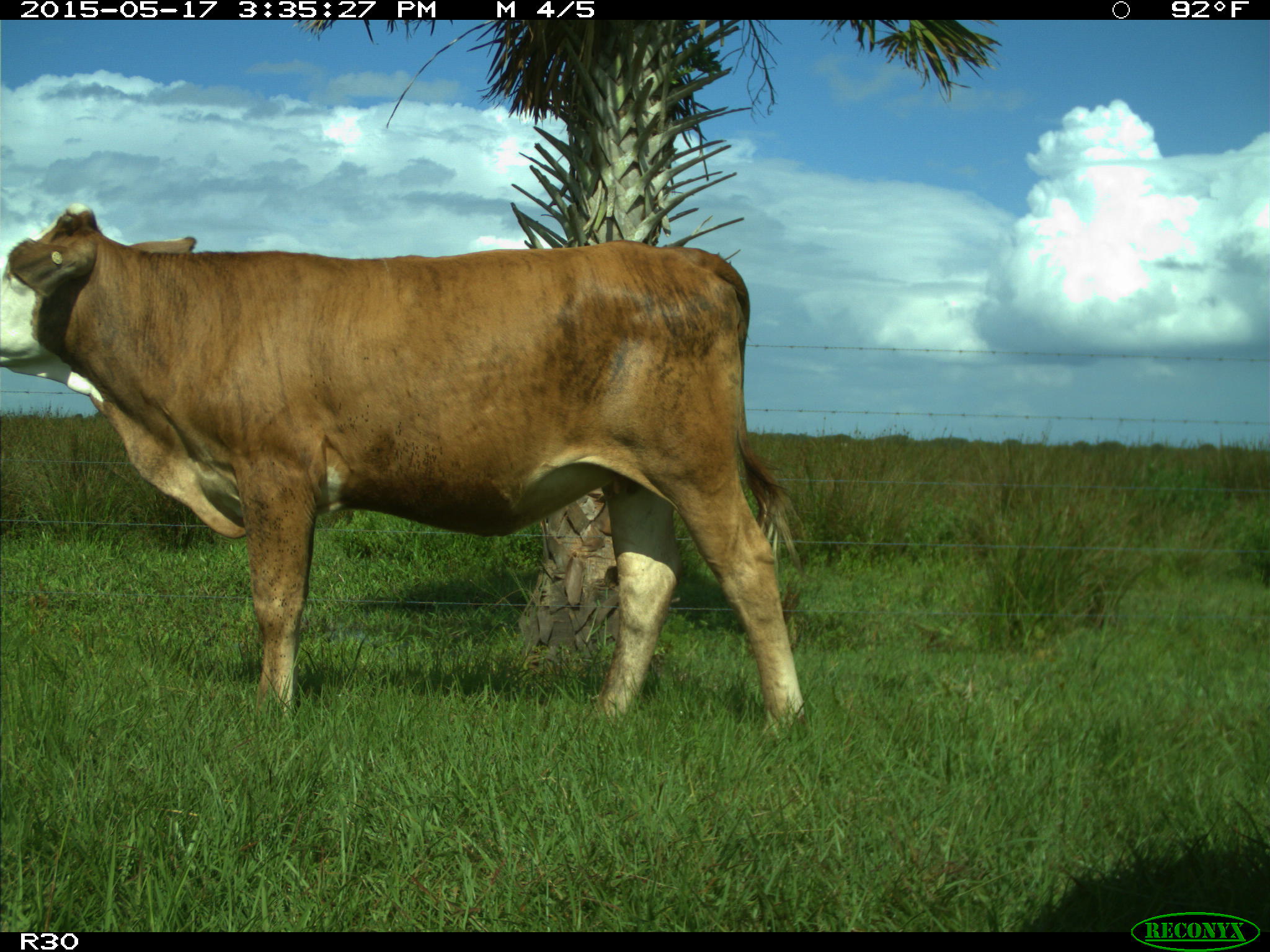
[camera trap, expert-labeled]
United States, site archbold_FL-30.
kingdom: Animalia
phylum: Chordata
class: Mammalia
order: Artiodactyla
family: Bovidae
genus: Bos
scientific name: Bos taurus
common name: domestic cow